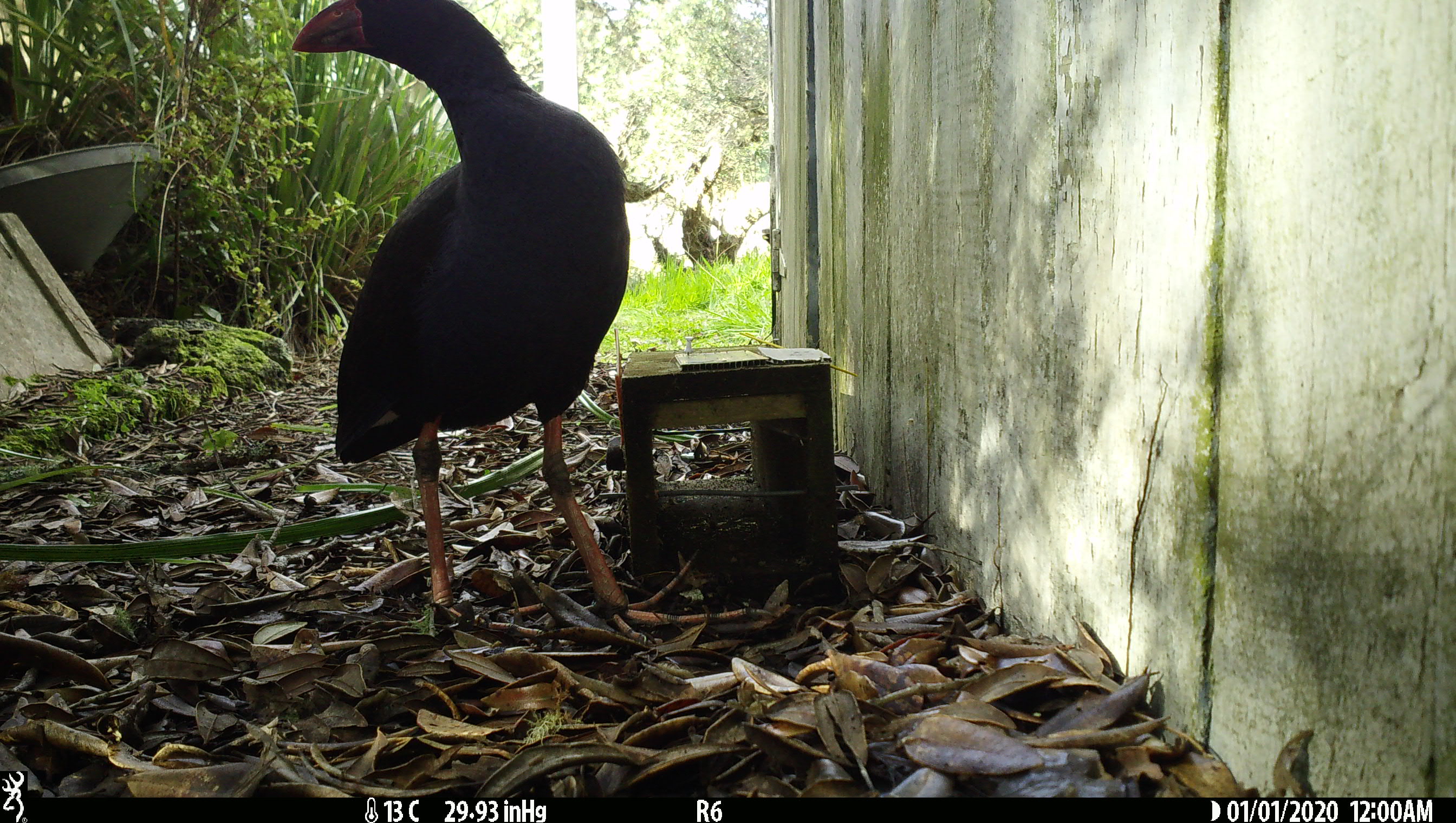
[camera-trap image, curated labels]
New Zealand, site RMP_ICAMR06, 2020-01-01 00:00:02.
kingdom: Animalia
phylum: Chordata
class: Aves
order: Gruiformes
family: Rallidae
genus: Porphyrio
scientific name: Porphyrio melanotus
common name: australasian swamphen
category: pukeko